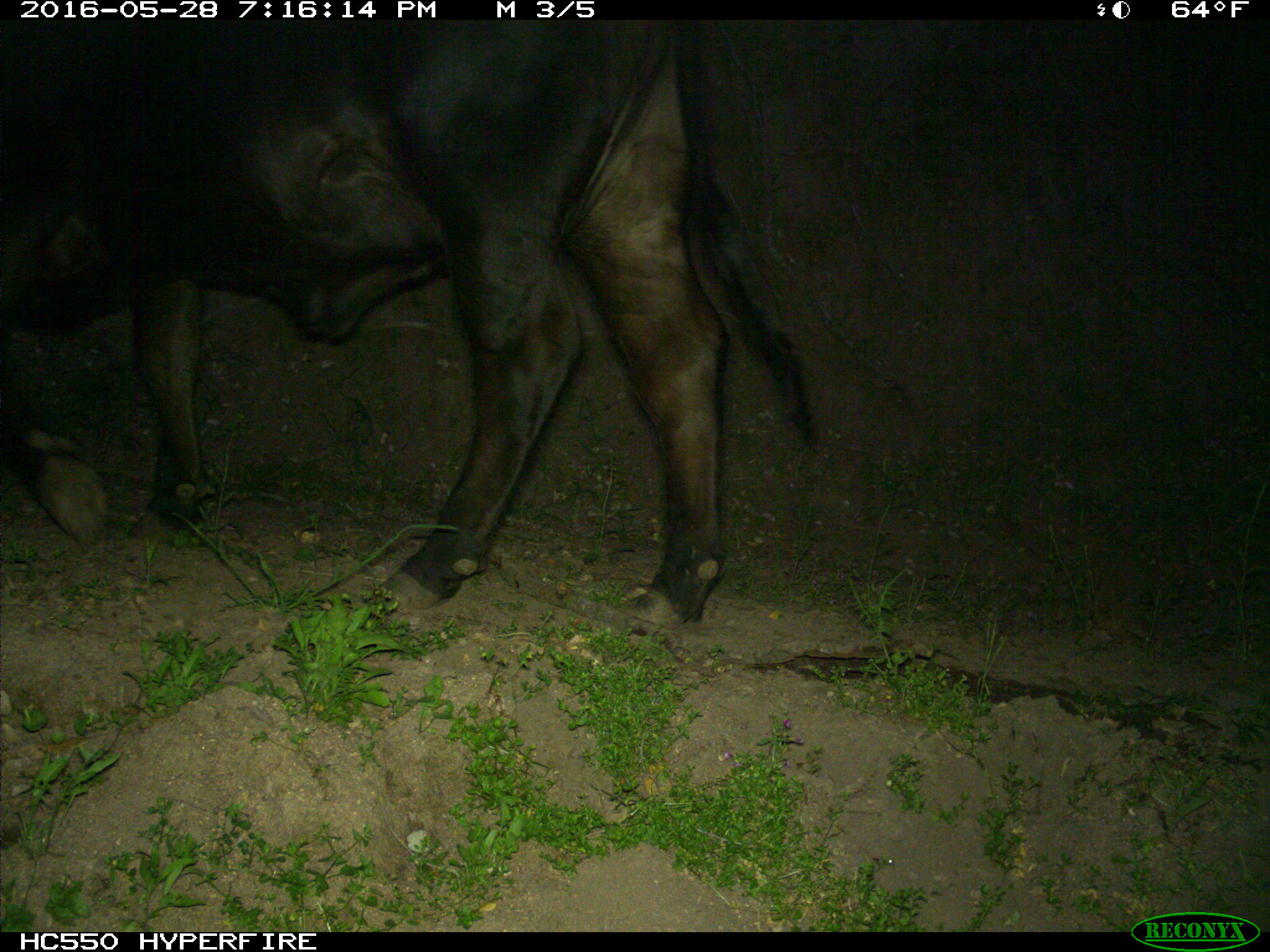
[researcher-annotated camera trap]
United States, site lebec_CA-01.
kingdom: Animalia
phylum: Chordata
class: Mammalia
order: Artiodactyla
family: Bovidae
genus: Bos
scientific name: Bos taurus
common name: domestic cow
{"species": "Bos taurus (domestic cow)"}